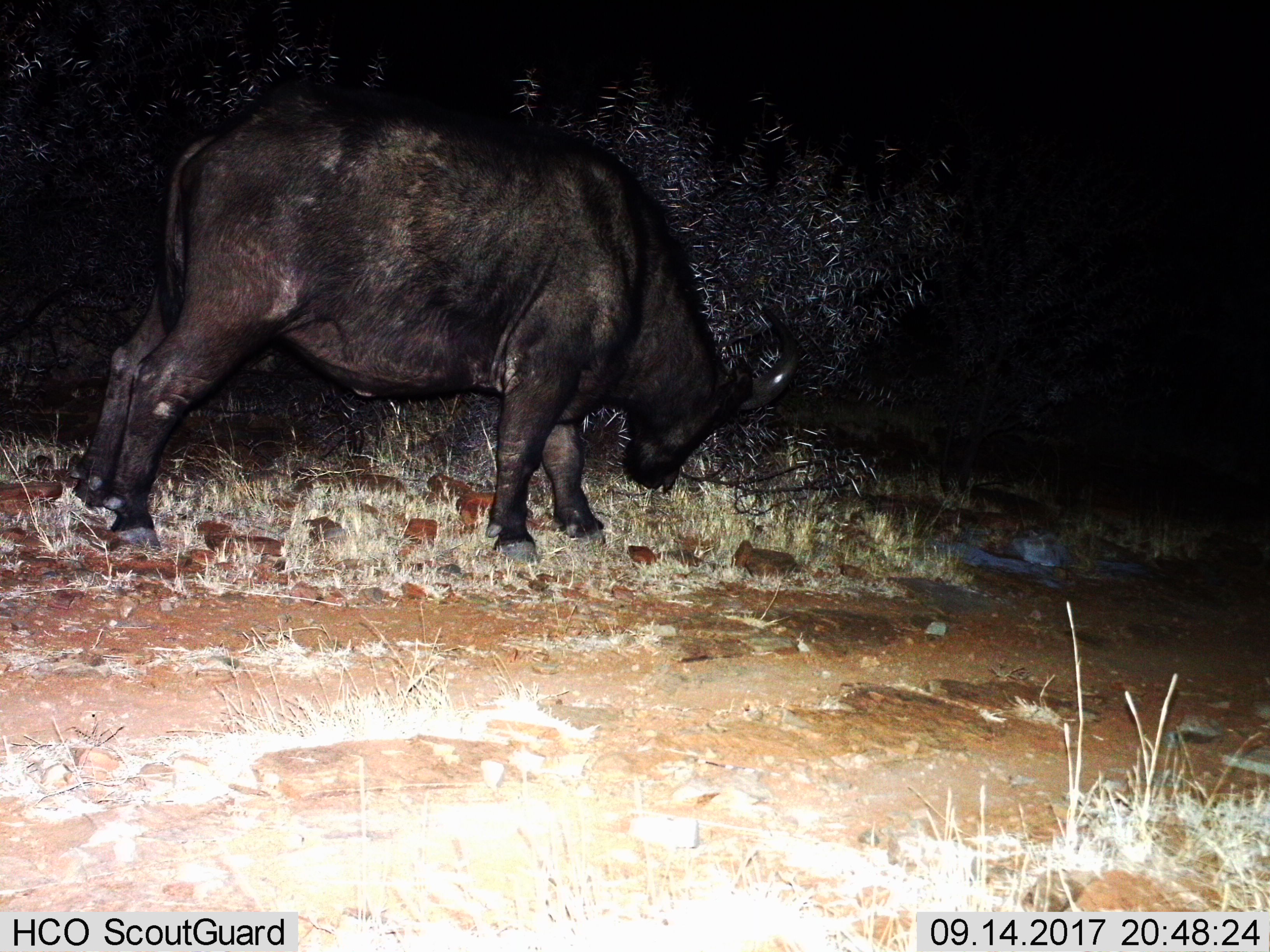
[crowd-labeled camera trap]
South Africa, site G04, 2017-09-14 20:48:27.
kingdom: Animalia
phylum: Chordata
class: Mammalia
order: Artiodactyla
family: Bovidae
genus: Syncerus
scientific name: Syncerus caffer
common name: cape buffalo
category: buffalo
Buffalo (cape buffalo) (Syncerus caffer), count 1. Behavior (volunteer vote fractions): standing 83%, resting 0%, moving 0%, interacting 0%. Young present (vote fraction): 0%. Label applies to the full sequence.